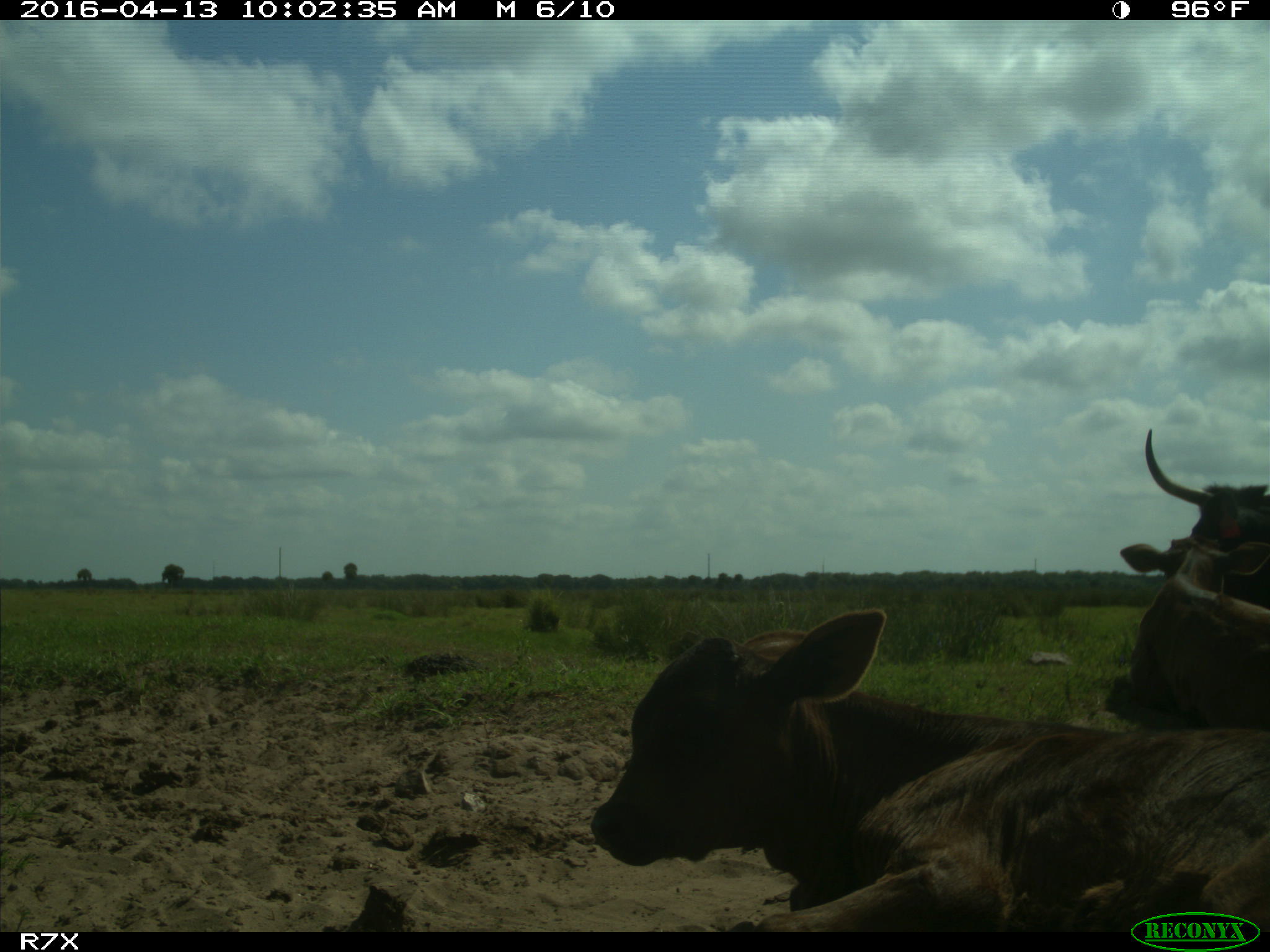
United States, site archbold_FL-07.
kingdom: Animalia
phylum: Chordata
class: Mammalia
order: Artiodactyla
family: Bovidae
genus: Bos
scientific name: Bos taurus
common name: domestic cow